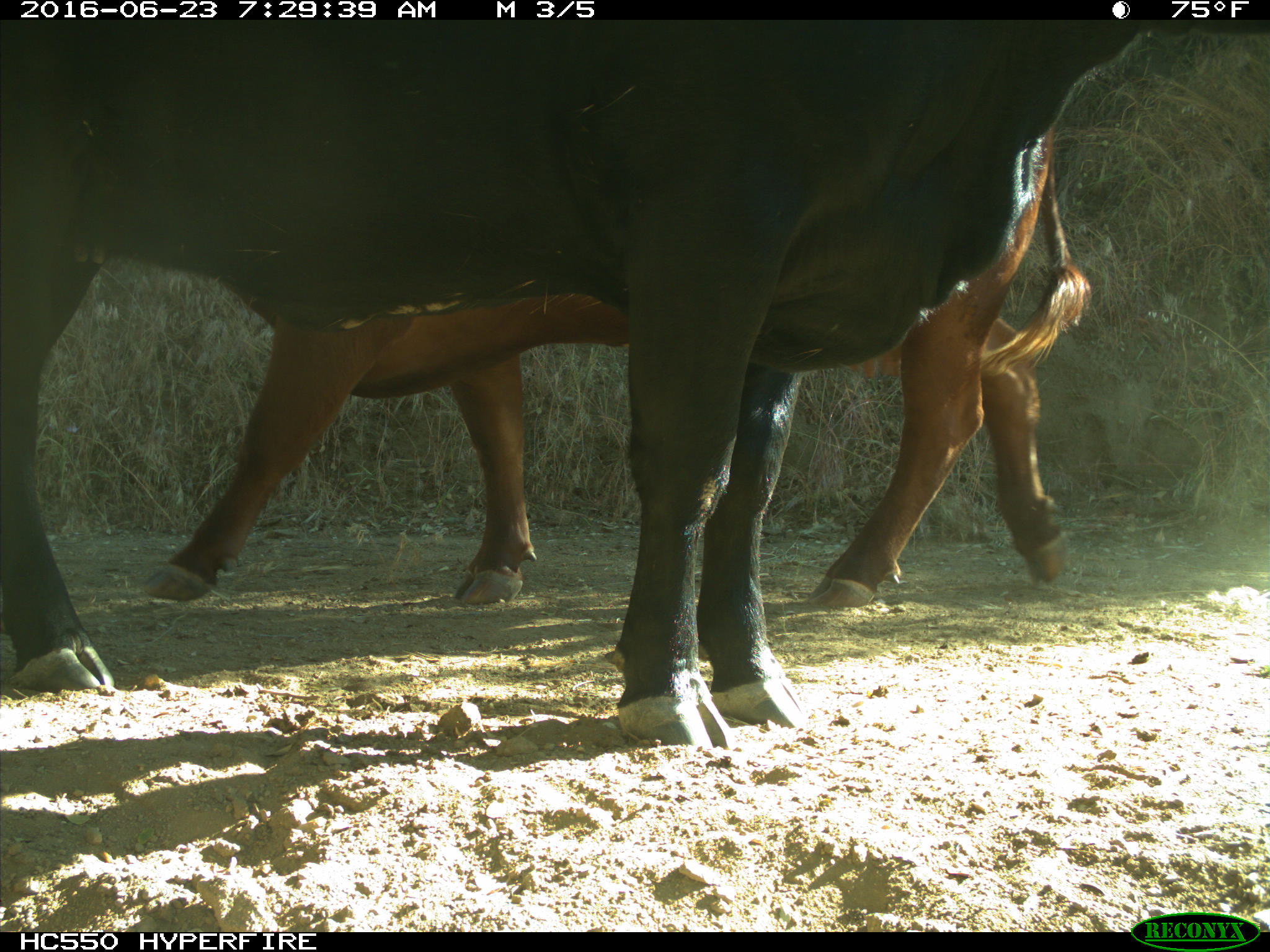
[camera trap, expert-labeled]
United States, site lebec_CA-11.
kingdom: Animalia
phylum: Chordata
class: Mammalia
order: Artiodactyla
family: Bovidae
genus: Bos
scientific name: Bos taurus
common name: domestic cow